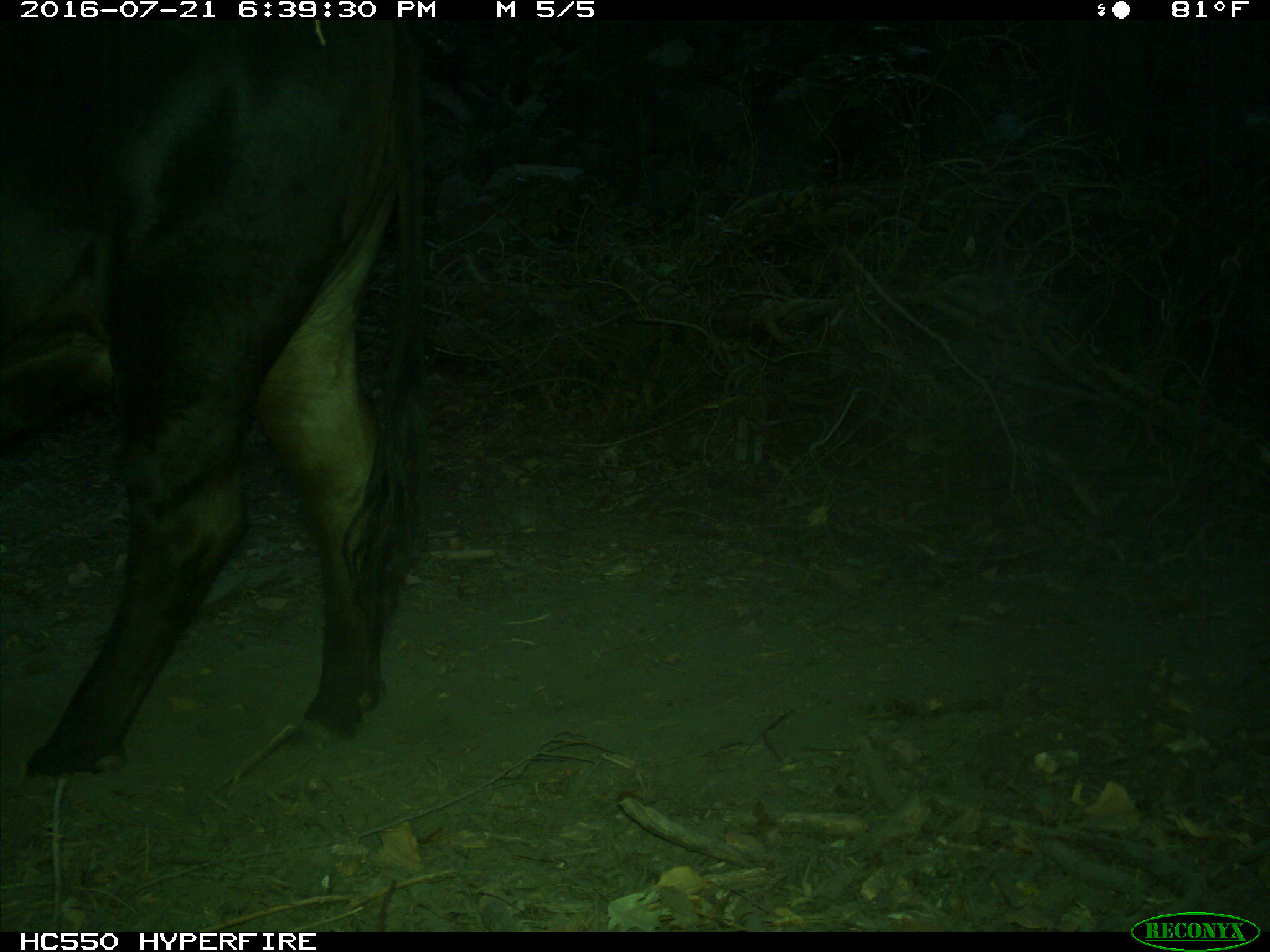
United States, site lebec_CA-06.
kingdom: Animalia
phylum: Chordata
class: Mammalia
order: Artiodactyla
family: Bovidae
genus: Bos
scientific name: Bos taurus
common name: domestic cow